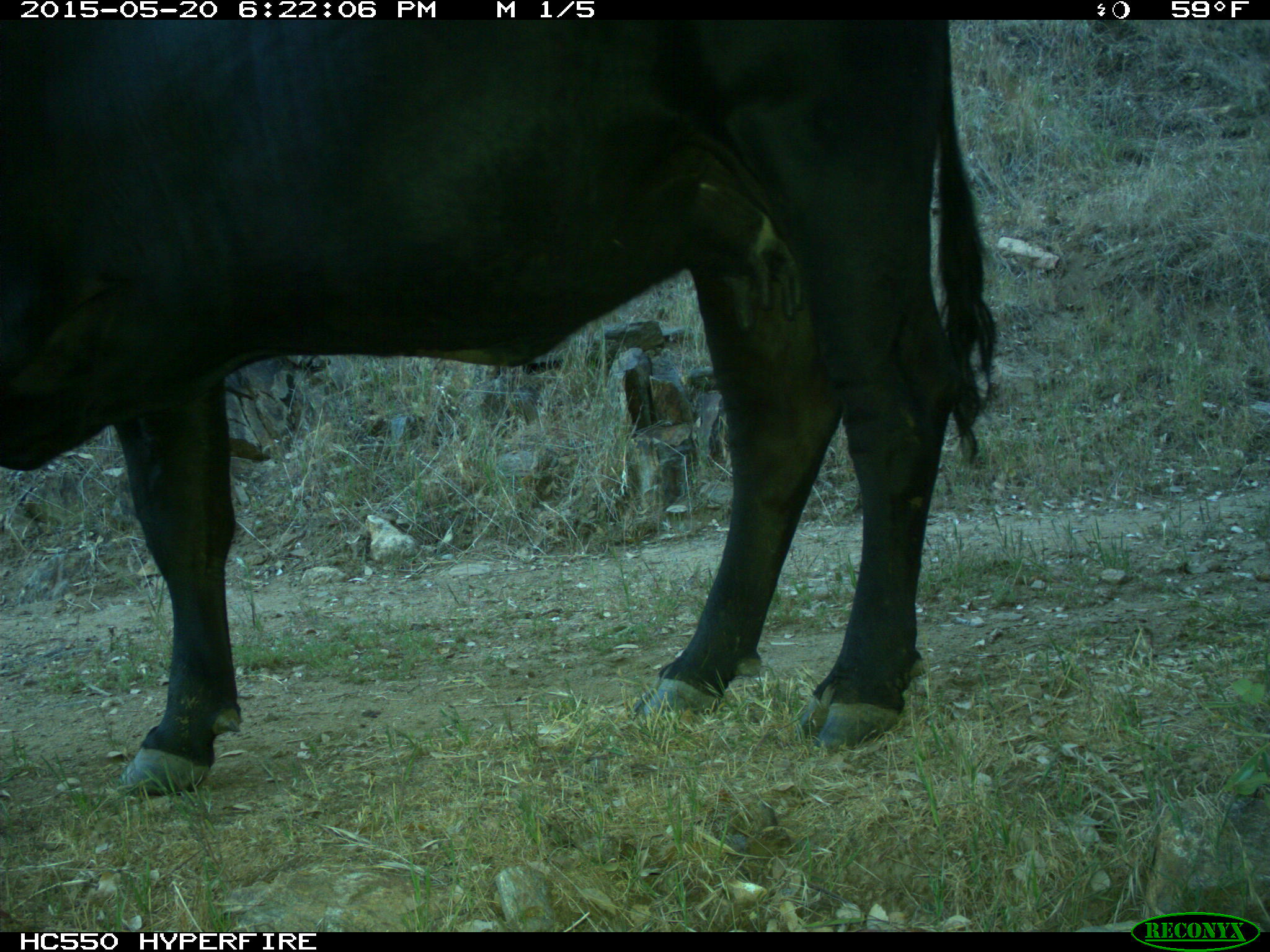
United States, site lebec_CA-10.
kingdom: Animalia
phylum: Chordata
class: Mammalia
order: Artiodactyla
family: Bovidae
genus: Bos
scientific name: Bos taurus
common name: domestic cow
Bos taurus (domestic cow).